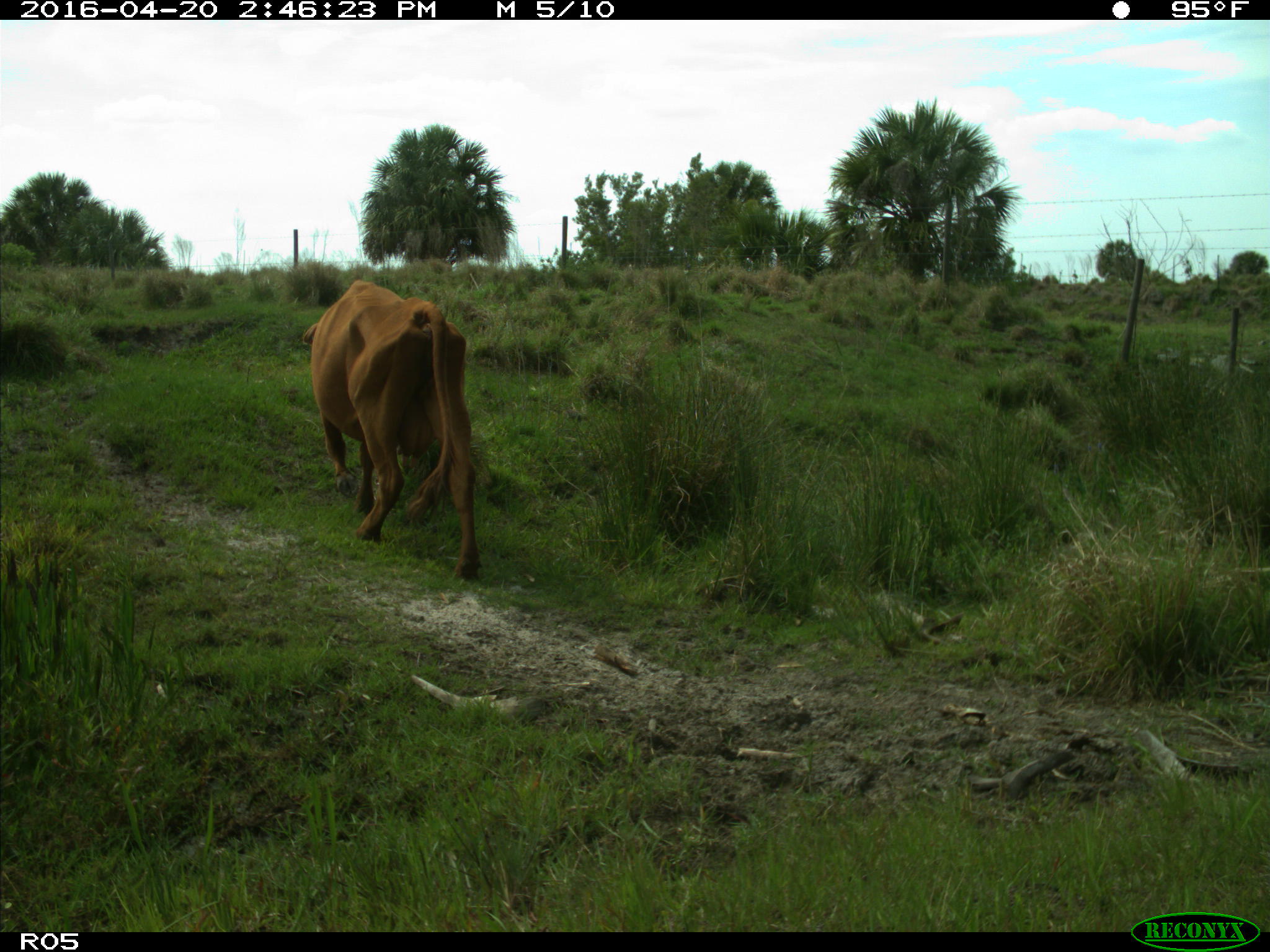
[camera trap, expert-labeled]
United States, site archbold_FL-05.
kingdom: Animalia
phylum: Chordata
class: Mammalia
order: Artiodactyla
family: Bovidae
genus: Bos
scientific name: Bos taurus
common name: domestic cow